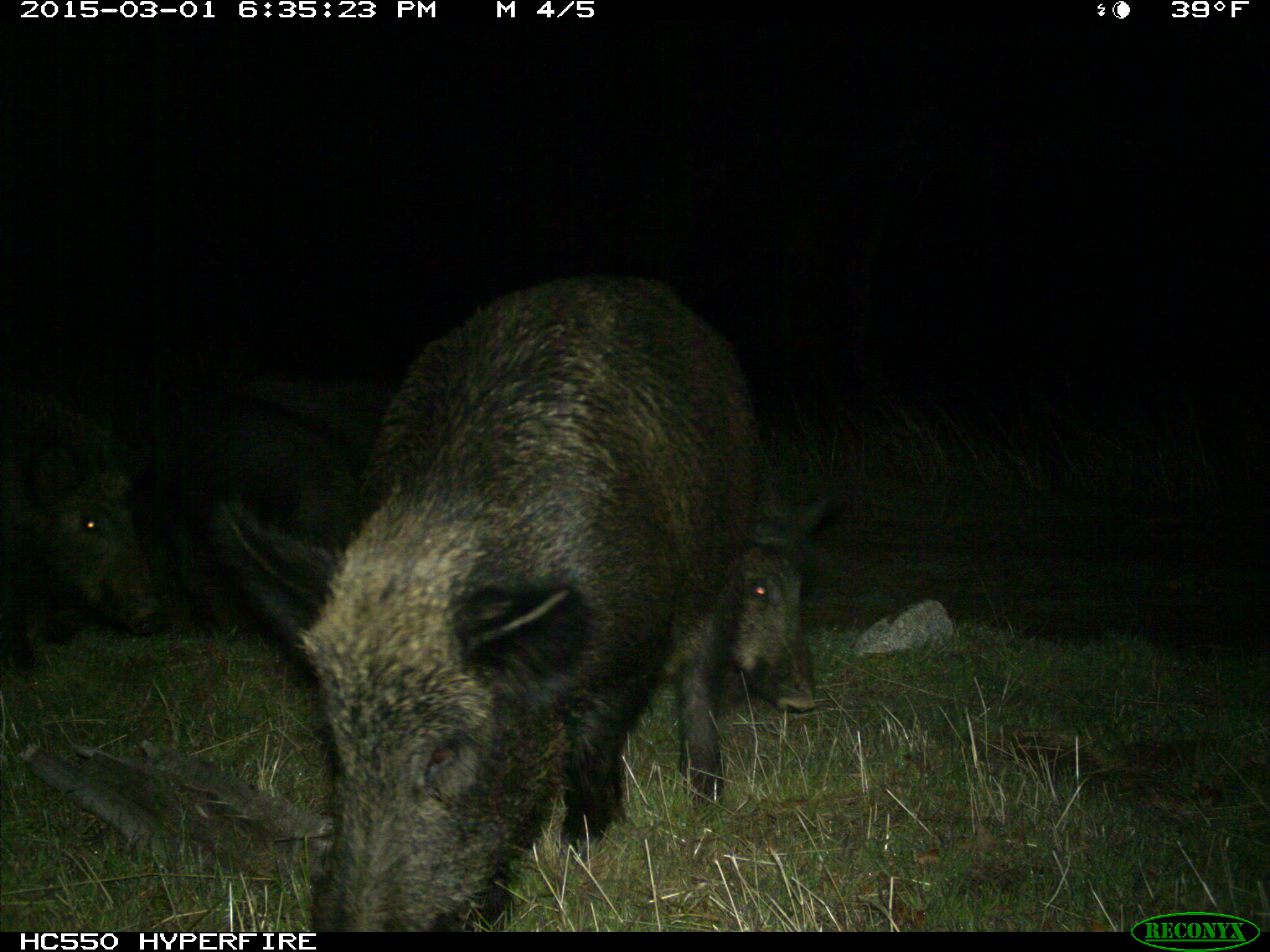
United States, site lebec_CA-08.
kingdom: Animalia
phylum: Chordata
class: Mammalia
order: Artiodactyla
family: Suidae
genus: Sus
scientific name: Sus scrofa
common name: wild boar